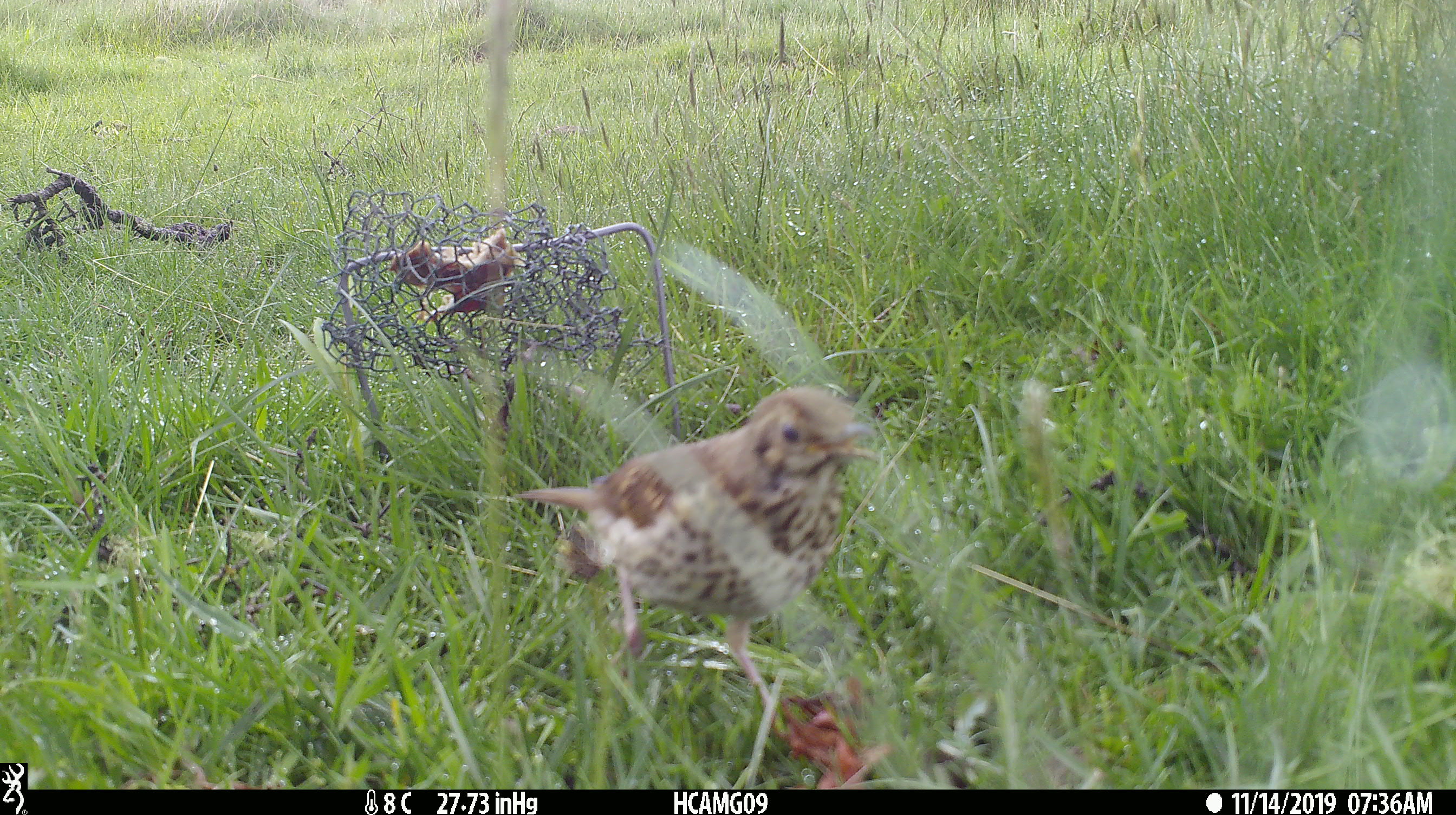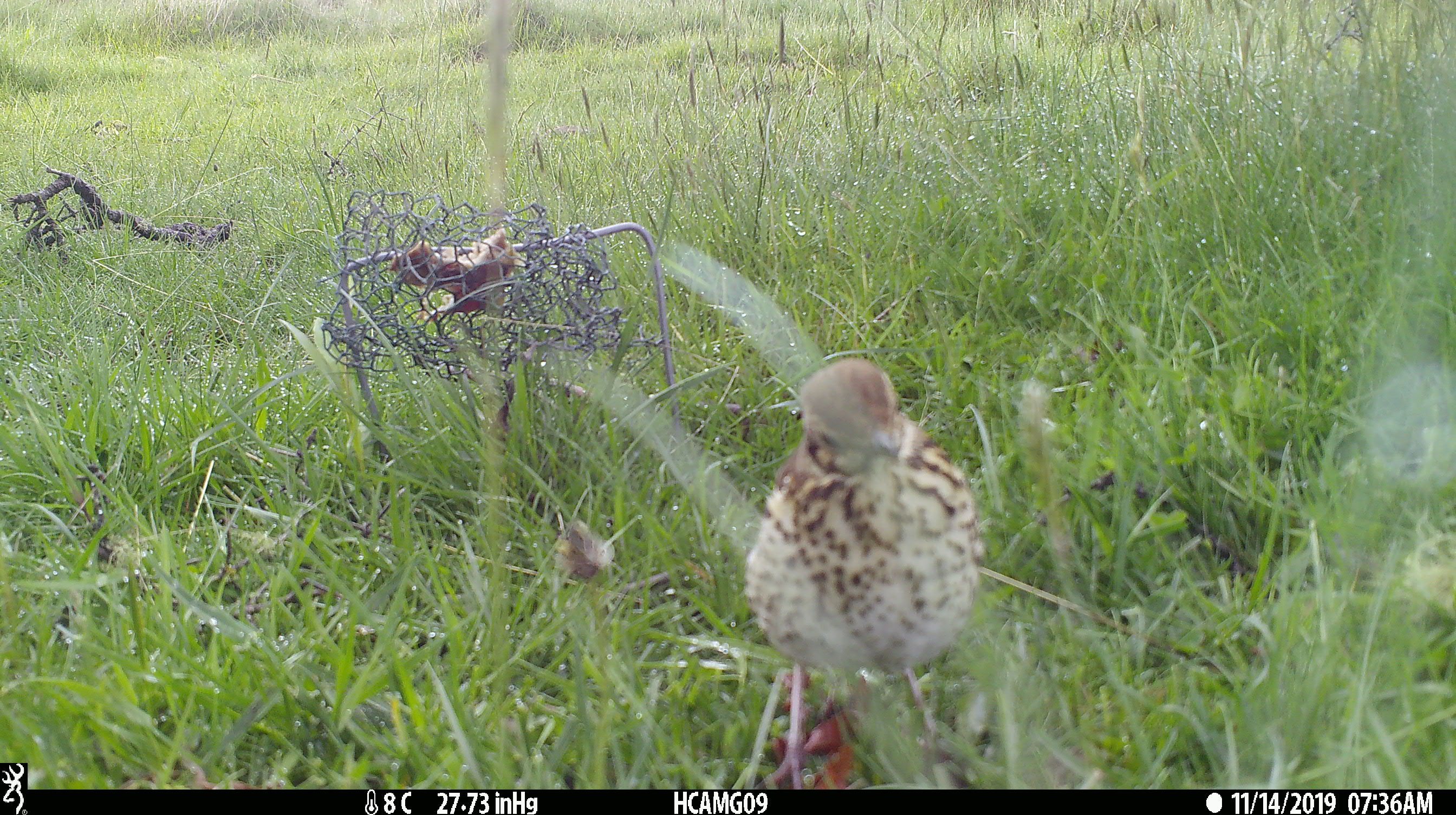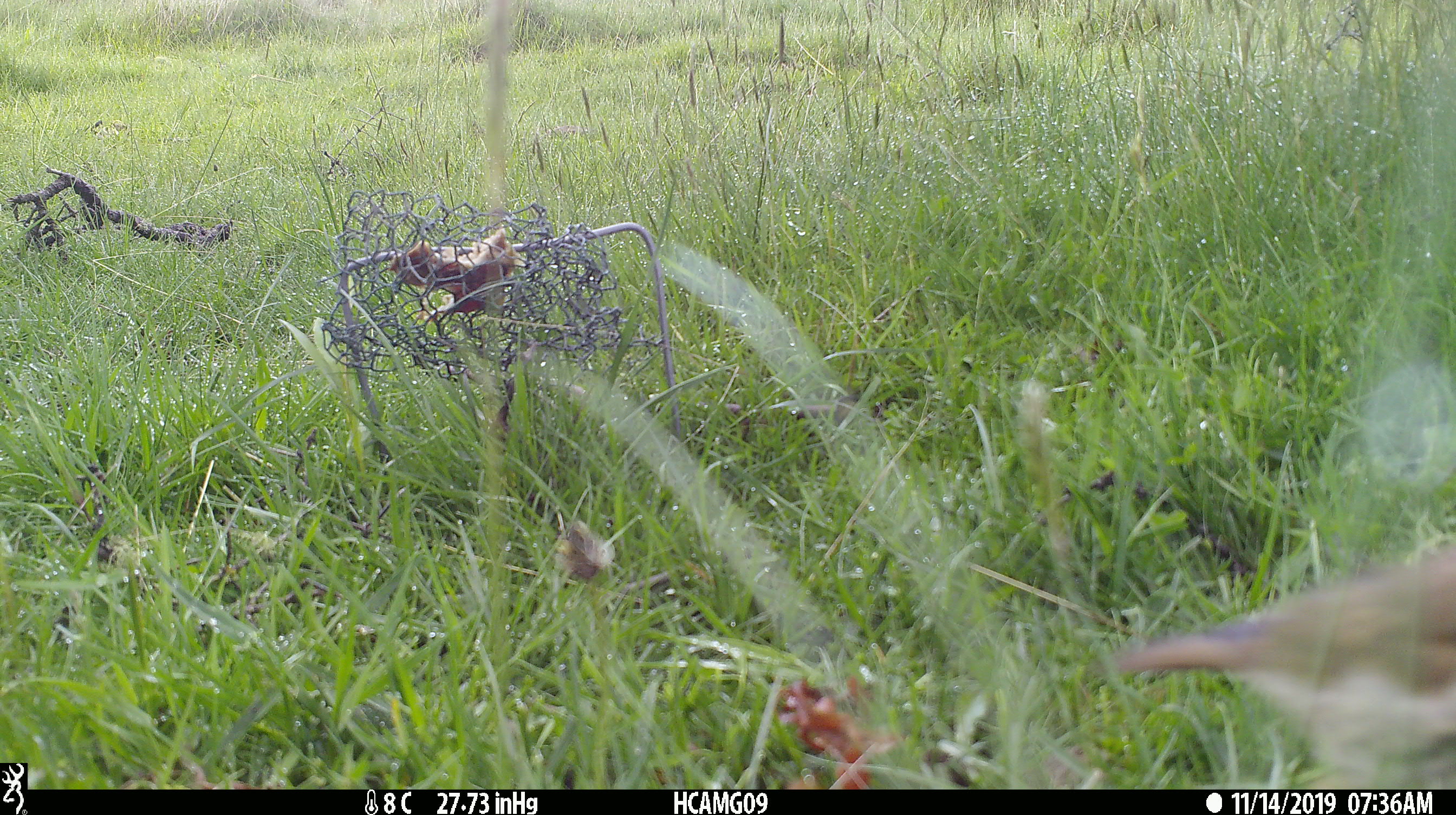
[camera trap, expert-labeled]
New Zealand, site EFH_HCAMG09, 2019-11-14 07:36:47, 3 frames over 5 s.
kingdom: Animalia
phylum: Chordata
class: Aves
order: Passeriformes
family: Turdidae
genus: Turdus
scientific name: Turdus philomelos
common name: song thrush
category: thrush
Thrush (song thrush) (Turdus philomelos).